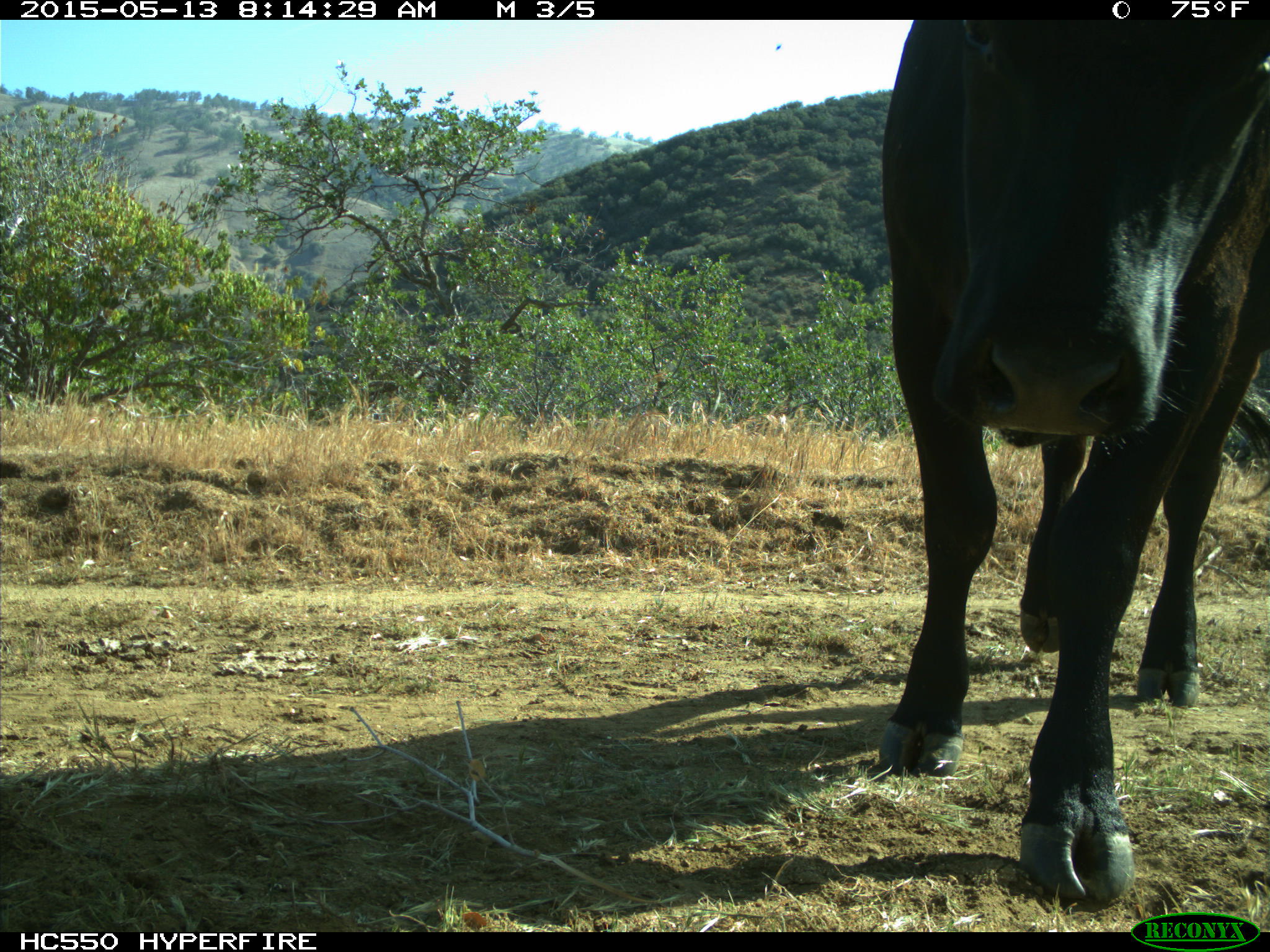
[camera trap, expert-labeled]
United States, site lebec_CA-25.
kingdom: Animalia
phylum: Chordata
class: Mammalia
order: Artiodactyla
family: Bovidae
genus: Bos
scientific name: Bos taurus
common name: domestic cow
Bos taurus (domestic cow).